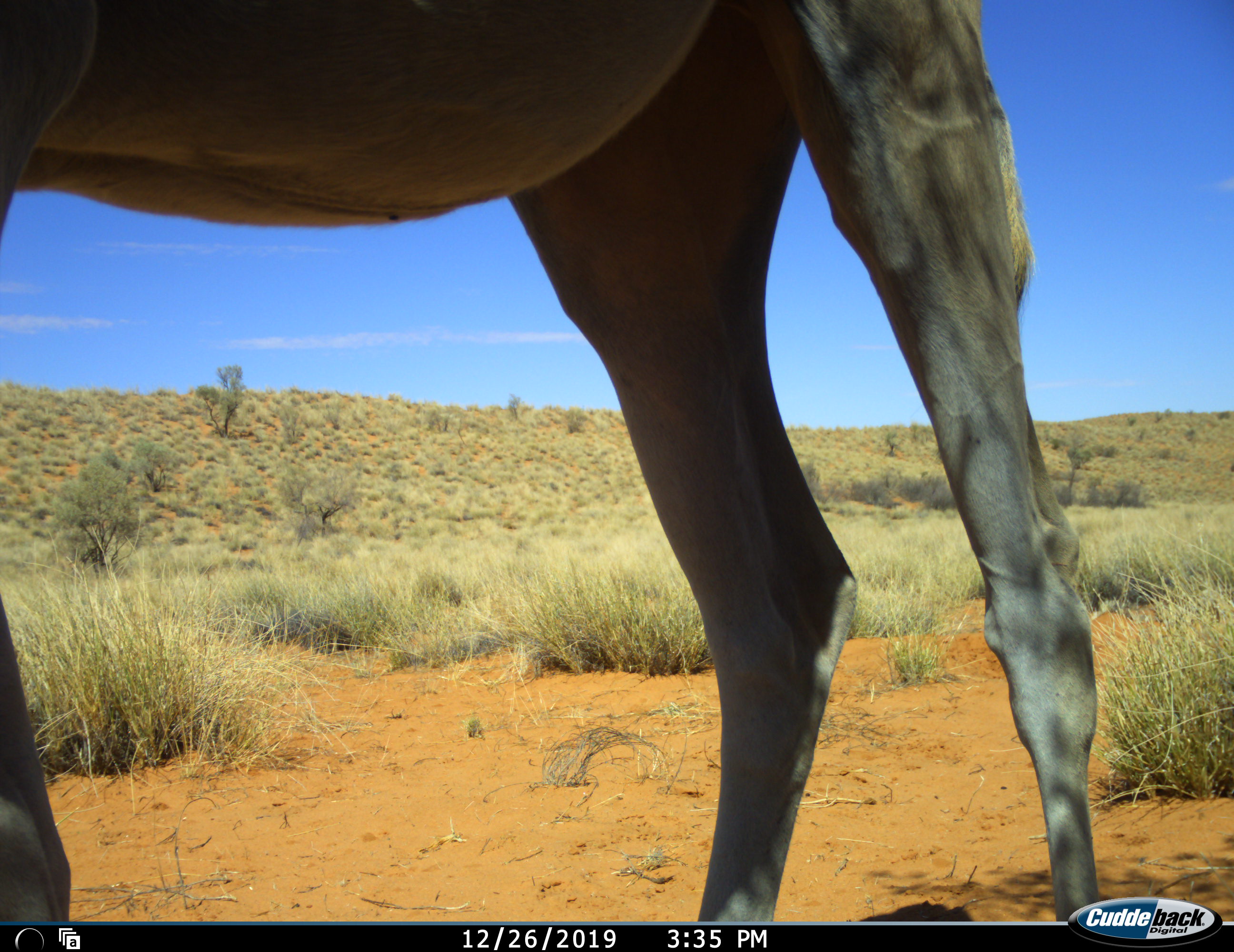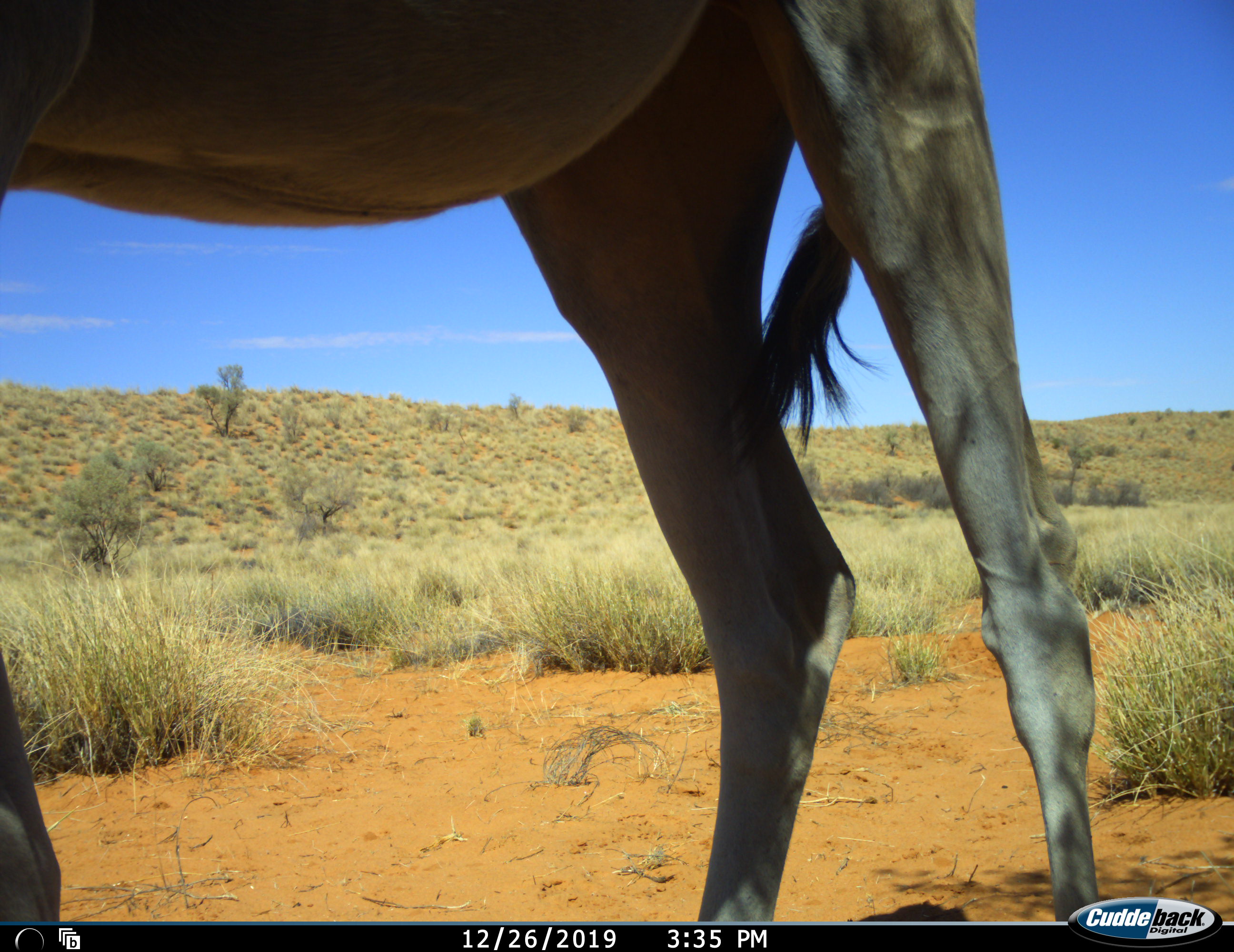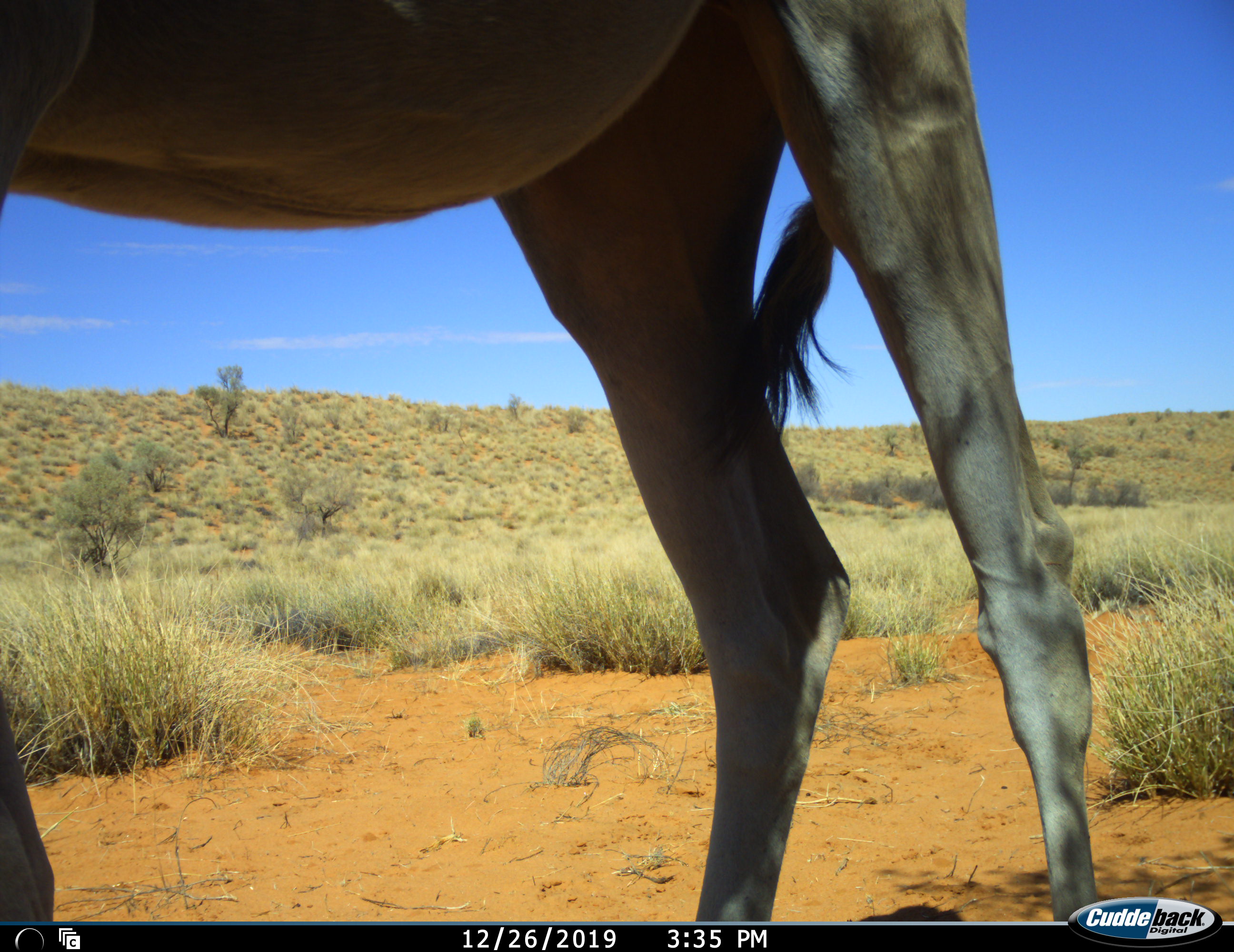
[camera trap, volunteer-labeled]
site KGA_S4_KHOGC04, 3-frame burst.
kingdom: Animalia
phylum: Chordata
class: Mammalia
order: Artiodactyla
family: Bovidae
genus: Tragelaphus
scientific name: Tragelaphus oryx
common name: eland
Eland (Tragelaphus oryx), count 1. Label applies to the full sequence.